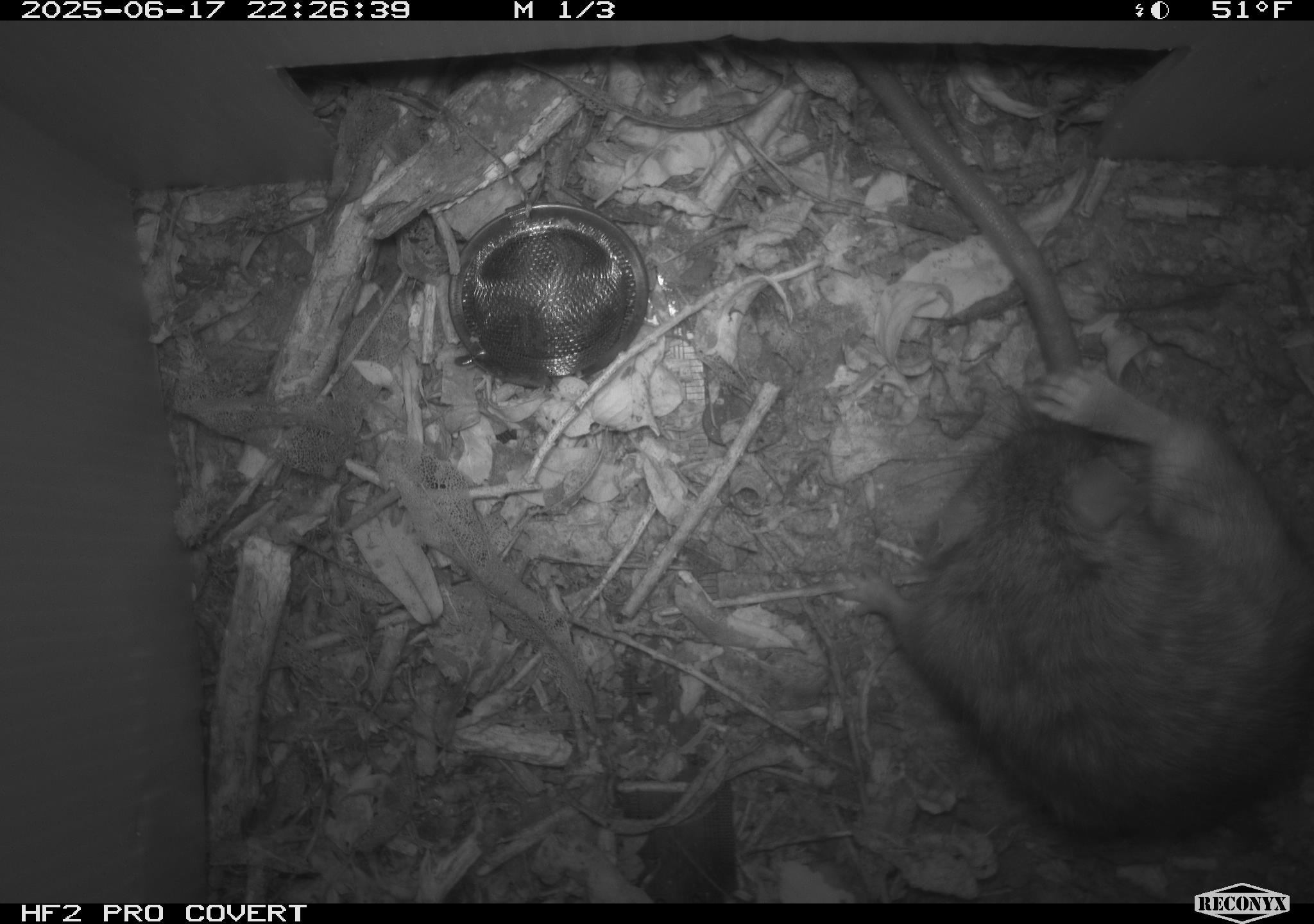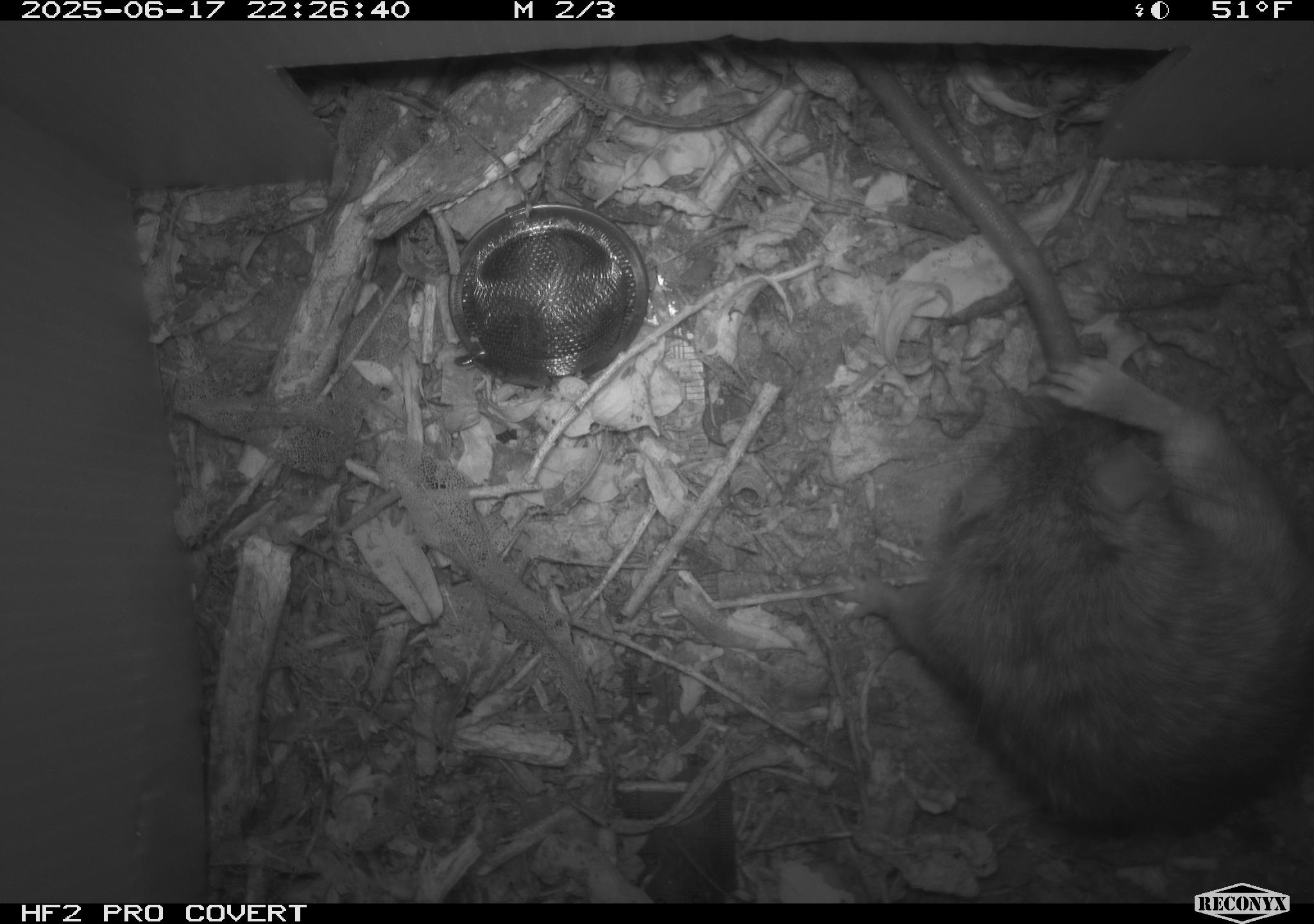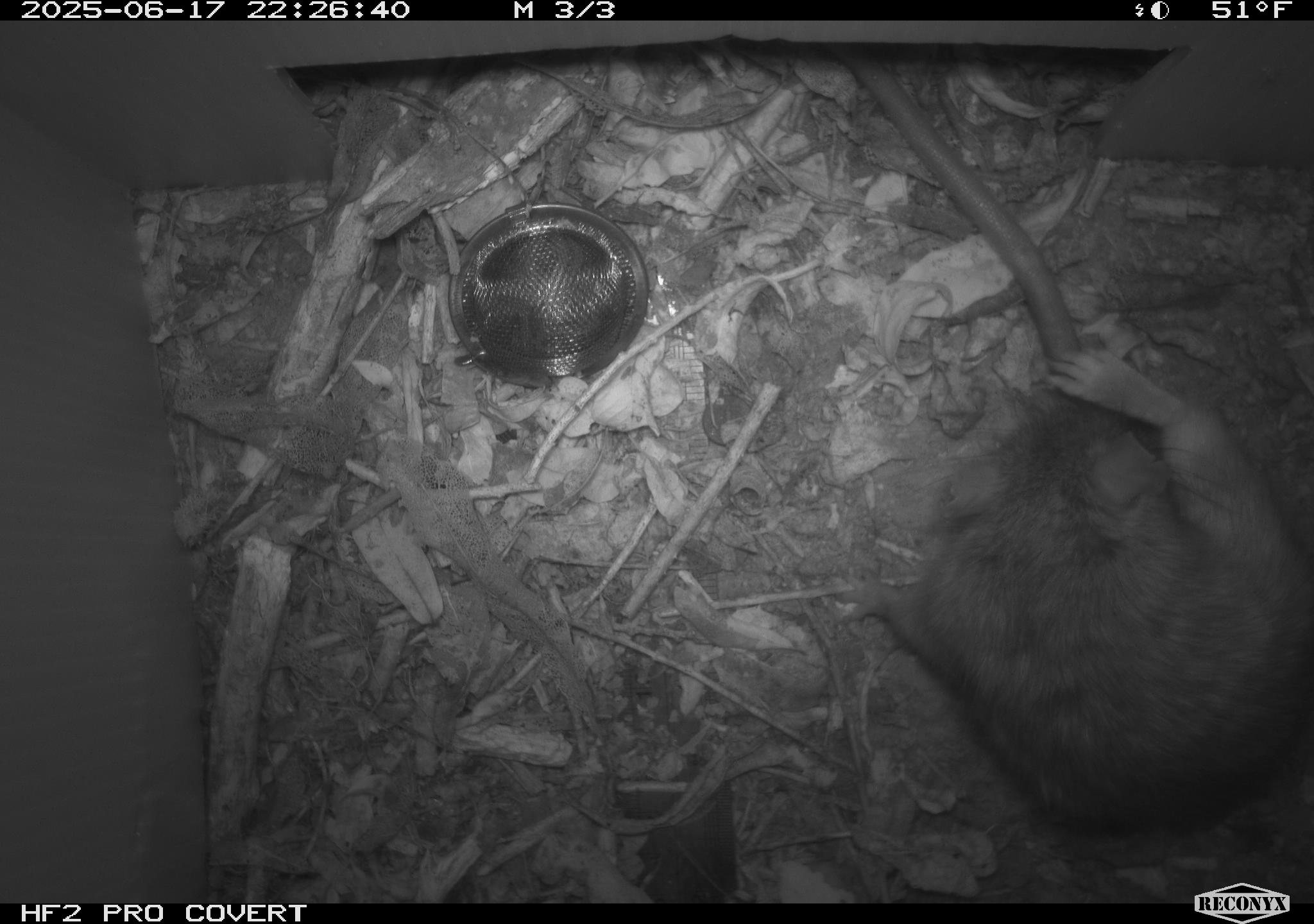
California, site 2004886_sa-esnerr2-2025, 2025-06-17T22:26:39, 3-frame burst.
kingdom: Animalia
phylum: Chordata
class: Mammalia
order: Rodentia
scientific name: Rodentia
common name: rodent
Rodent (Rodentia).